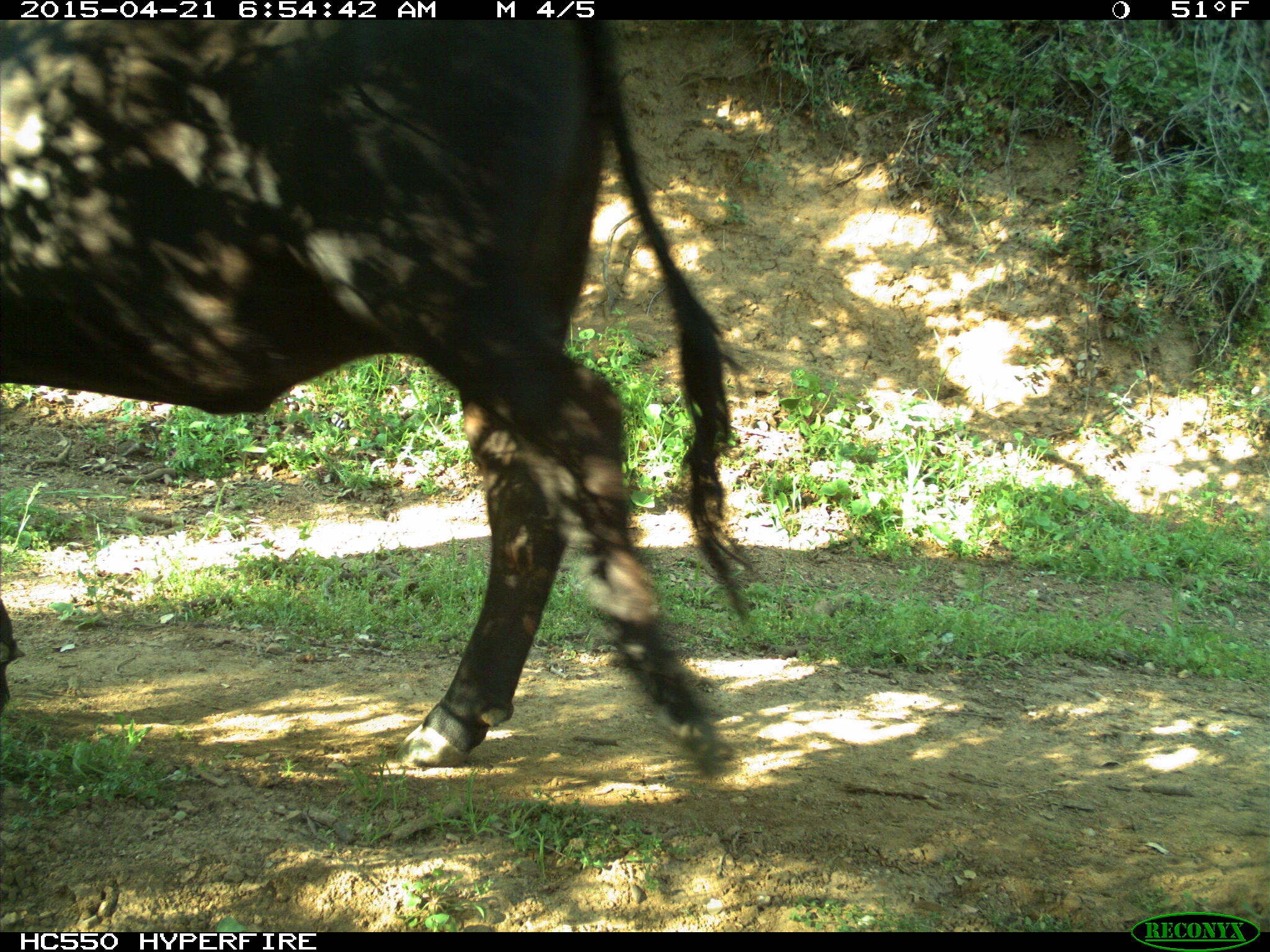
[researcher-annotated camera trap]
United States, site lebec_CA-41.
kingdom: Animalia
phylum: Chordata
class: Mammalia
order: Artiodactyla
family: Bovidae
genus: Bos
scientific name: Bos taurus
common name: domestic cow